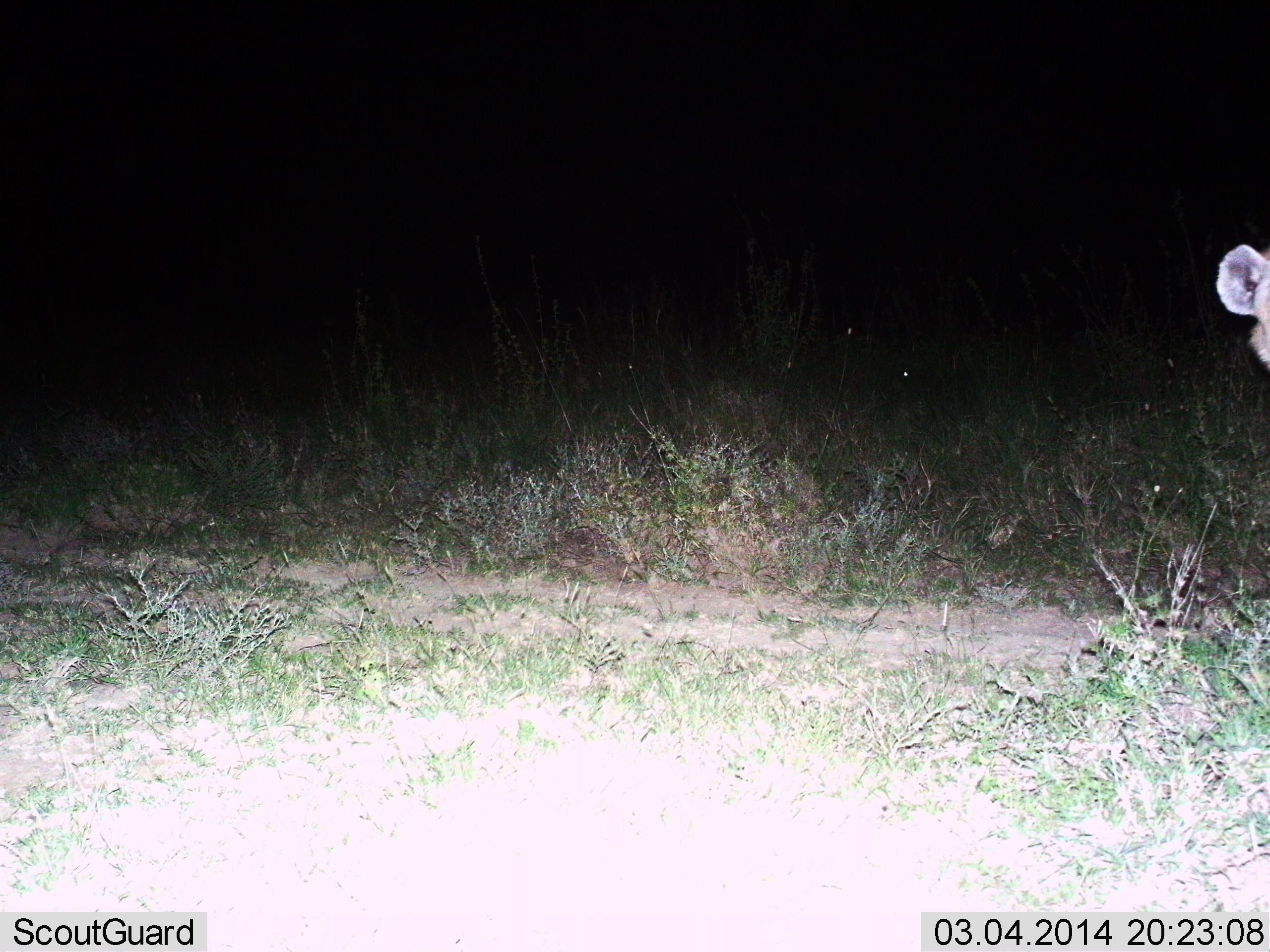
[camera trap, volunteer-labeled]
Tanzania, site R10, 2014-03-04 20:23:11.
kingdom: Animalia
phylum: Chordata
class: Mammalia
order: Carnivora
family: Hyaenidae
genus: Crocuta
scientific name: Crocuta crocuta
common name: spotted hyena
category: hyenaspotted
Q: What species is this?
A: Hyenaspotted (spotted hyena) (Crocuta crocuta).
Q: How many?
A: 1.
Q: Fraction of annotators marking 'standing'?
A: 100%.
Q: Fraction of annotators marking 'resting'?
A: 0%.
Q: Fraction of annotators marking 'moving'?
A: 0%.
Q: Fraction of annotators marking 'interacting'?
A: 0%.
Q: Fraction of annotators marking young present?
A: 0%.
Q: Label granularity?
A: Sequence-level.